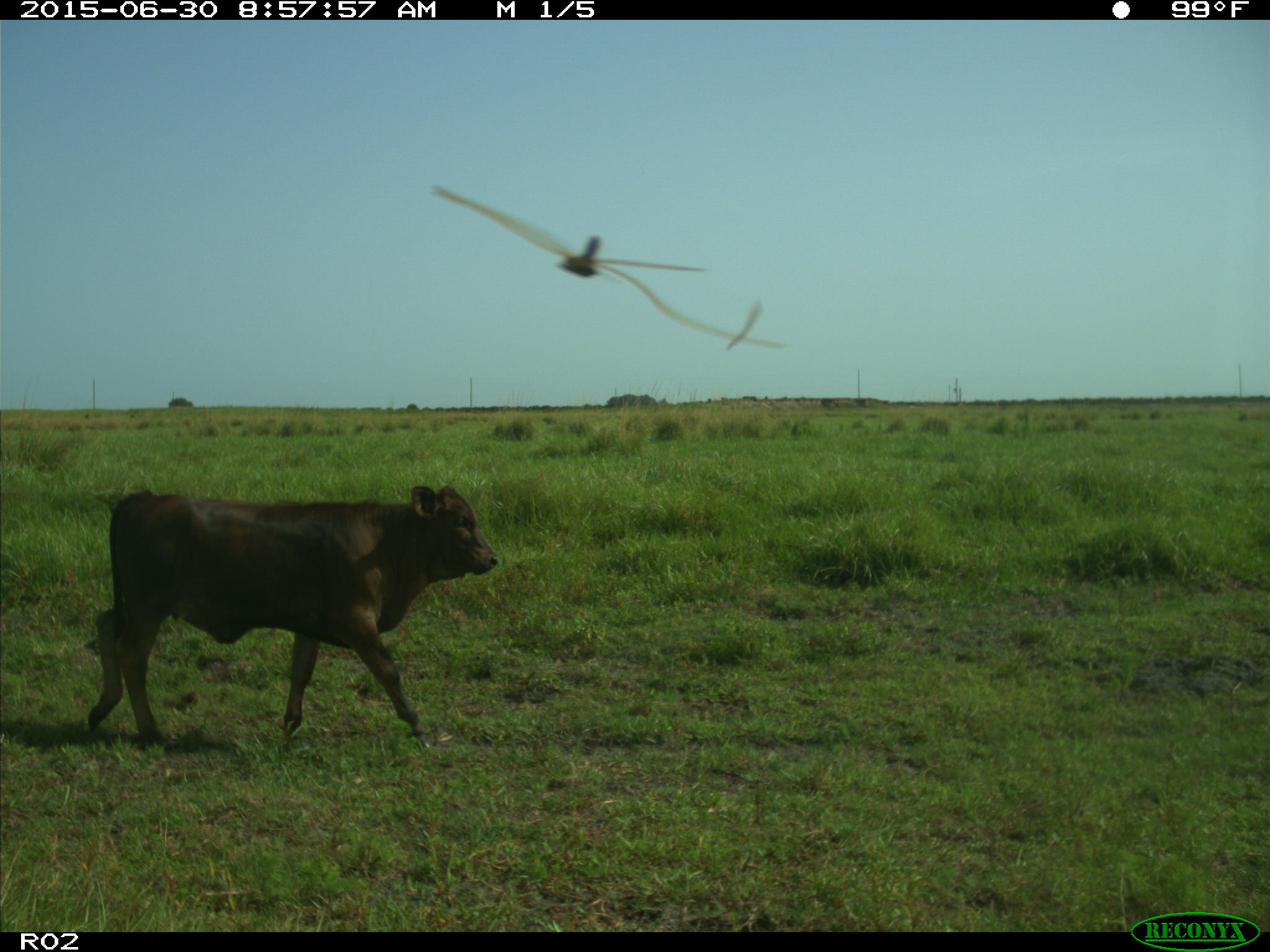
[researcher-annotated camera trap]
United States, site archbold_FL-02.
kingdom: Animalia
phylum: Chordata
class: Mammalia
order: Artiodactyla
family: Bovidae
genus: Bos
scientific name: Bos taurus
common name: domestic cow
Bos taurus (domestic cow).